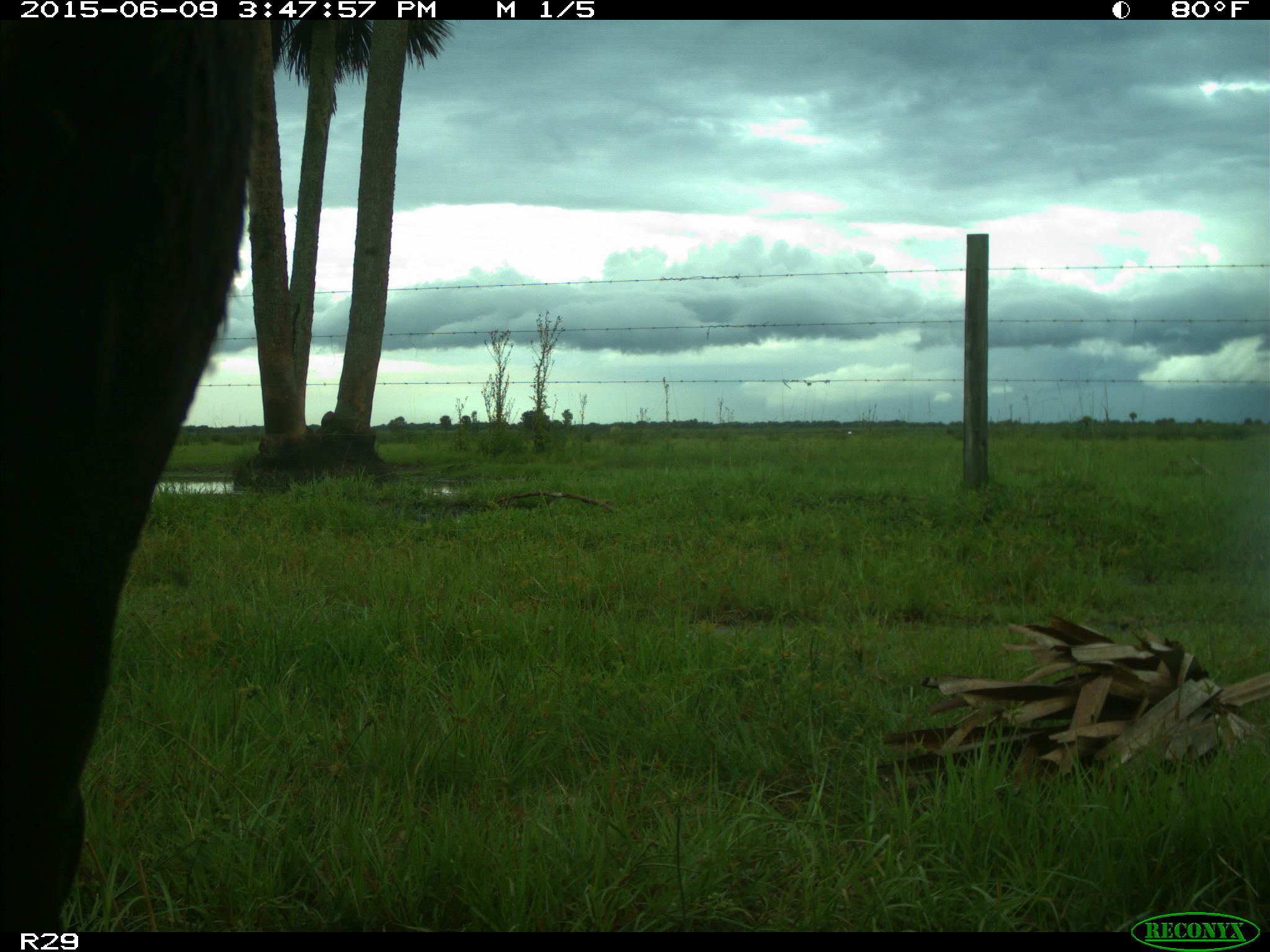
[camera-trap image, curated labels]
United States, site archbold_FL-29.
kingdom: Animalia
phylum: Chordata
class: Mammalia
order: Artiodactyla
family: Bovidae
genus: Bos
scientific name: Bos taurus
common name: domestic cow